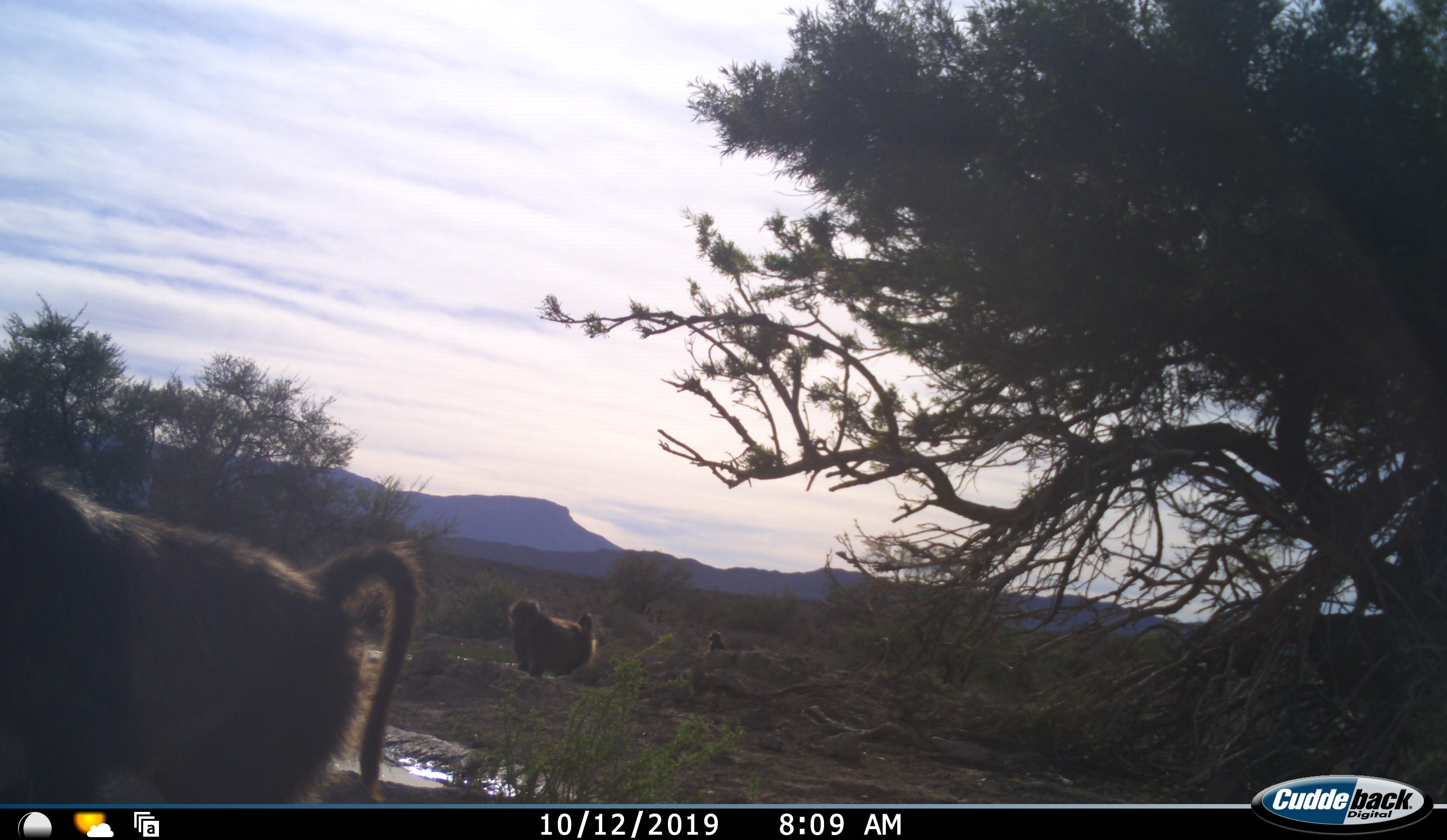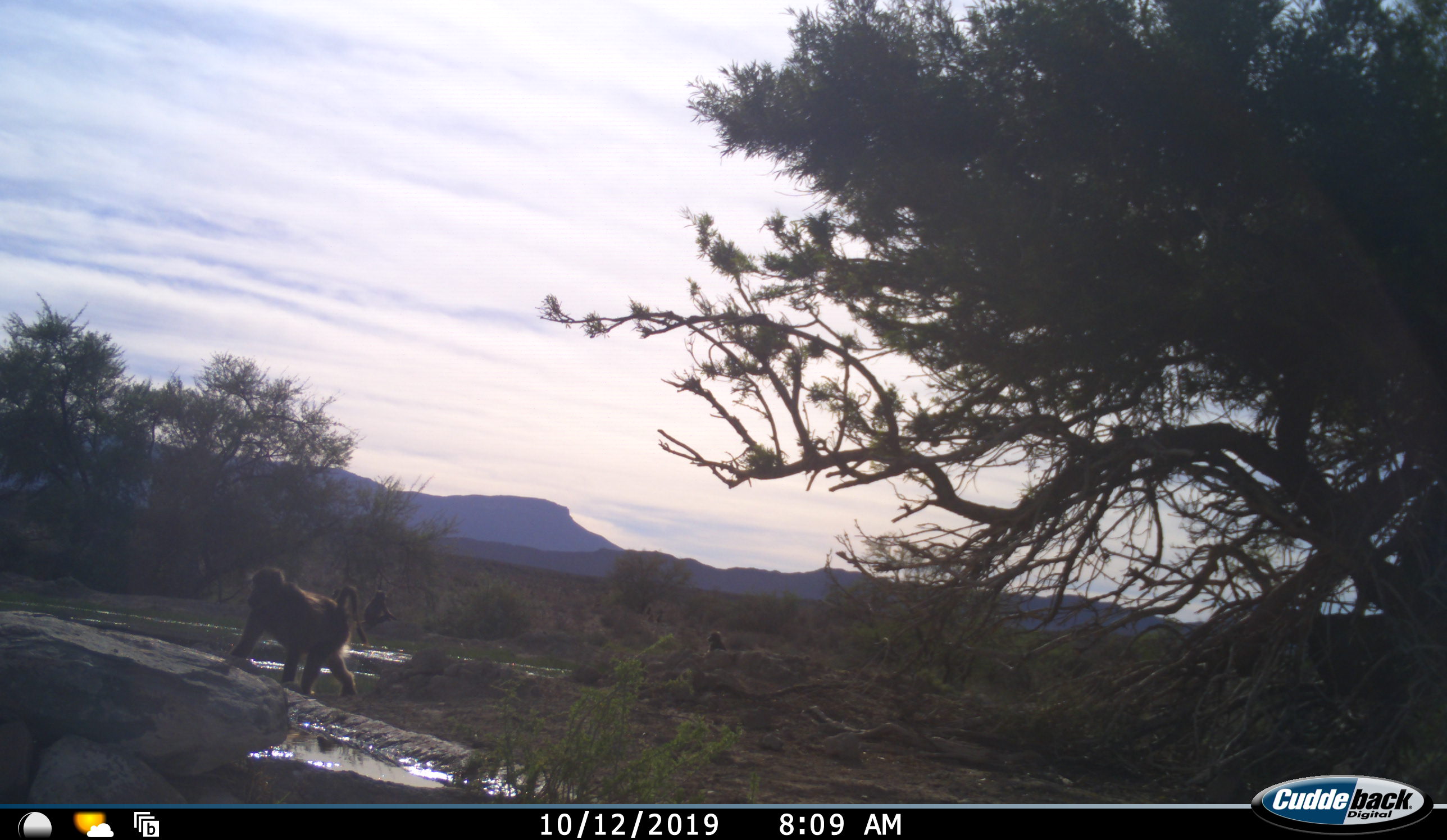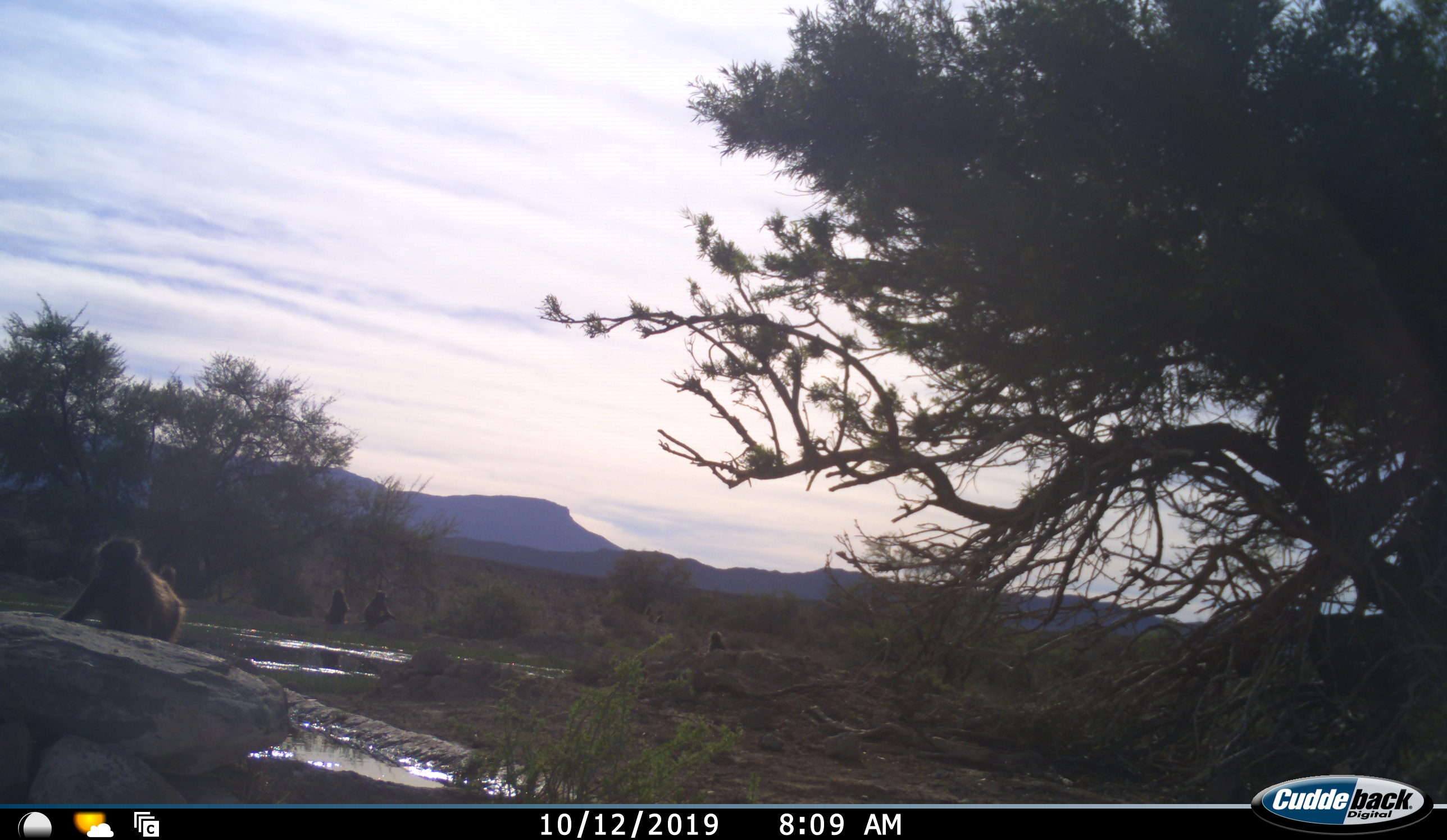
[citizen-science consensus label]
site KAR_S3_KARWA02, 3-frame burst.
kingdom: Animalia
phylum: Chordata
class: Mammalia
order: Primates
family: Cercopithecidae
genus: Papio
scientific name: Papio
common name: baboon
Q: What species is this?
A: Baboon (Papio).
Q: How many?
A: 5.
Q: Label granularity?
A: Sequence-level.